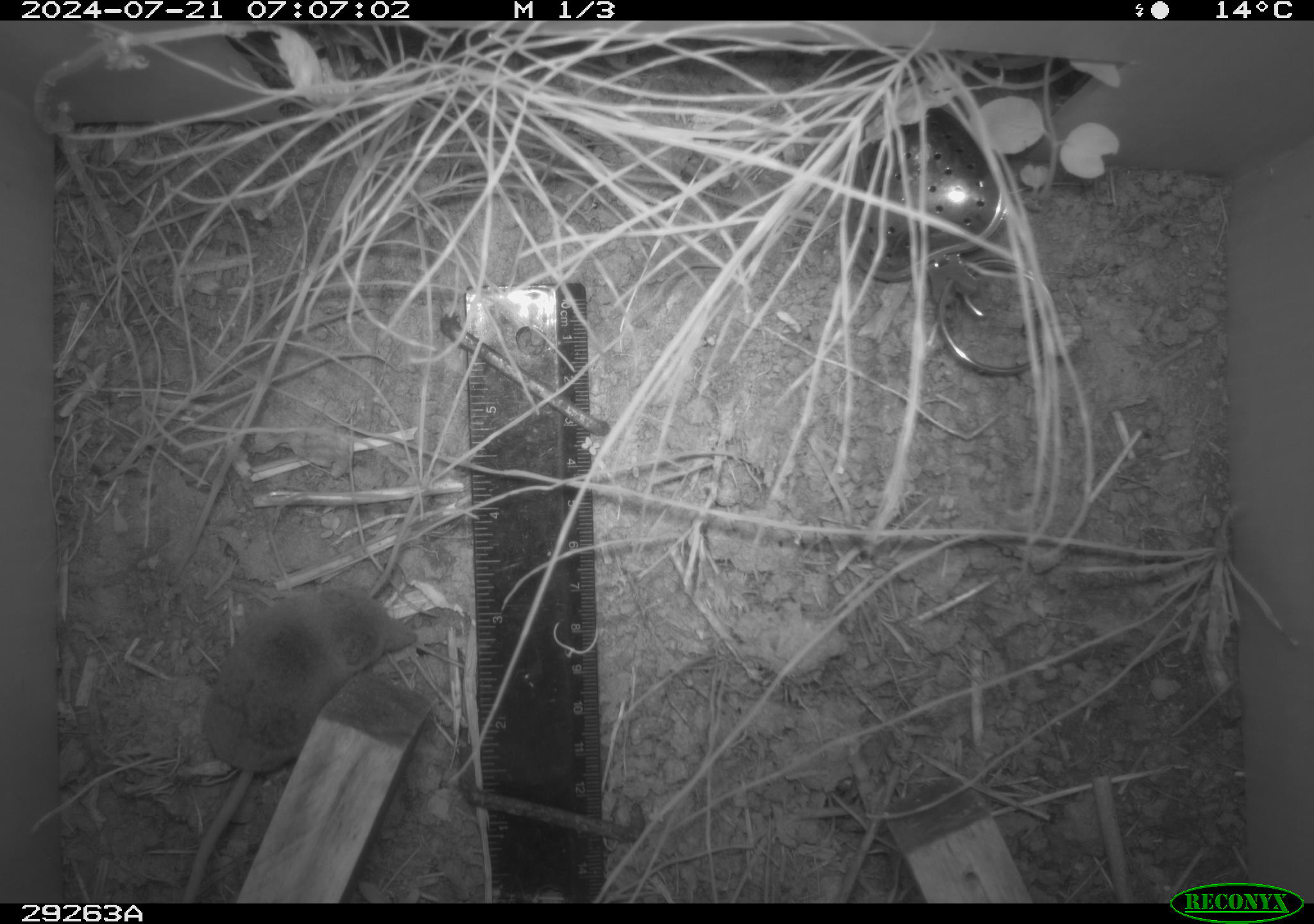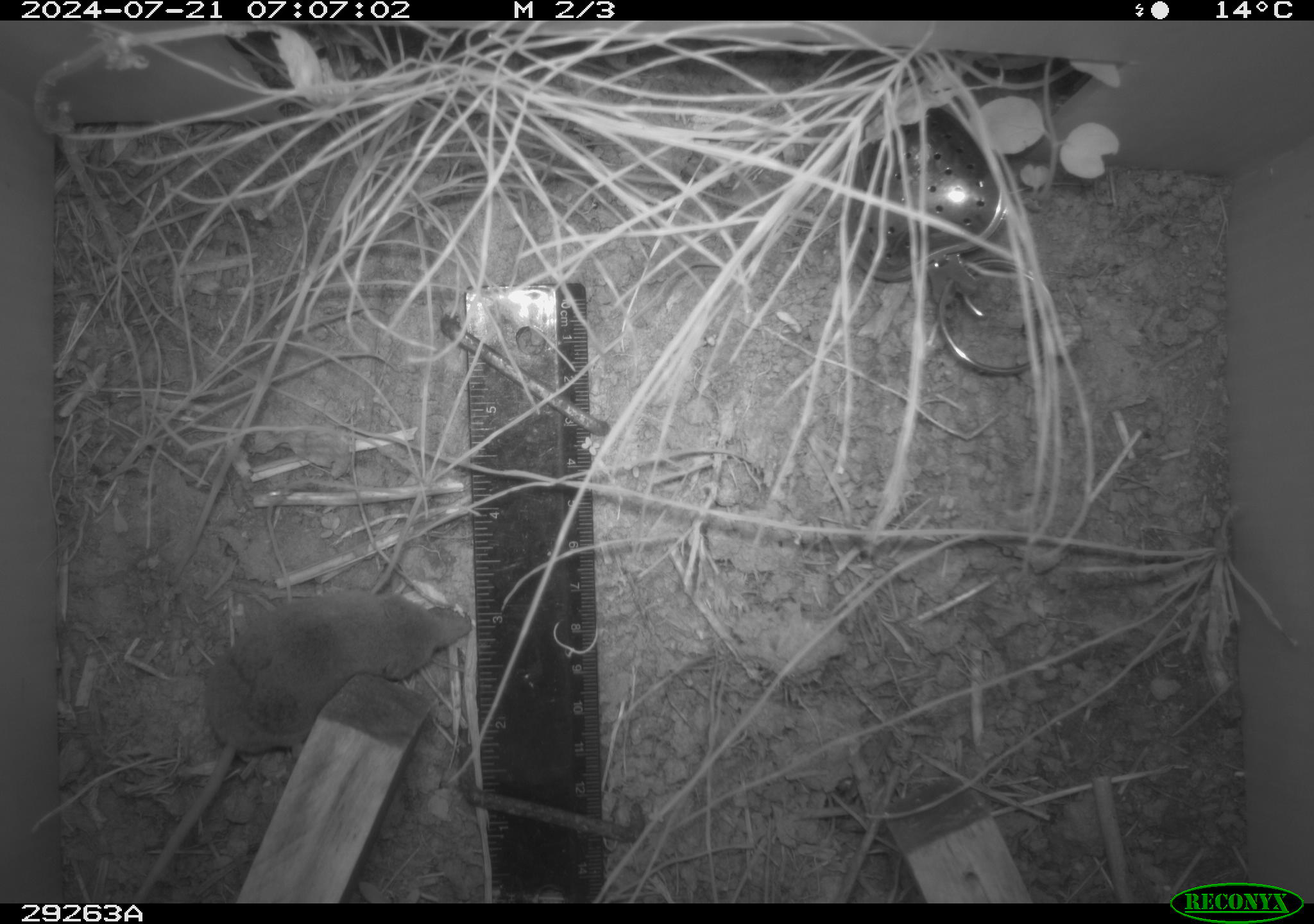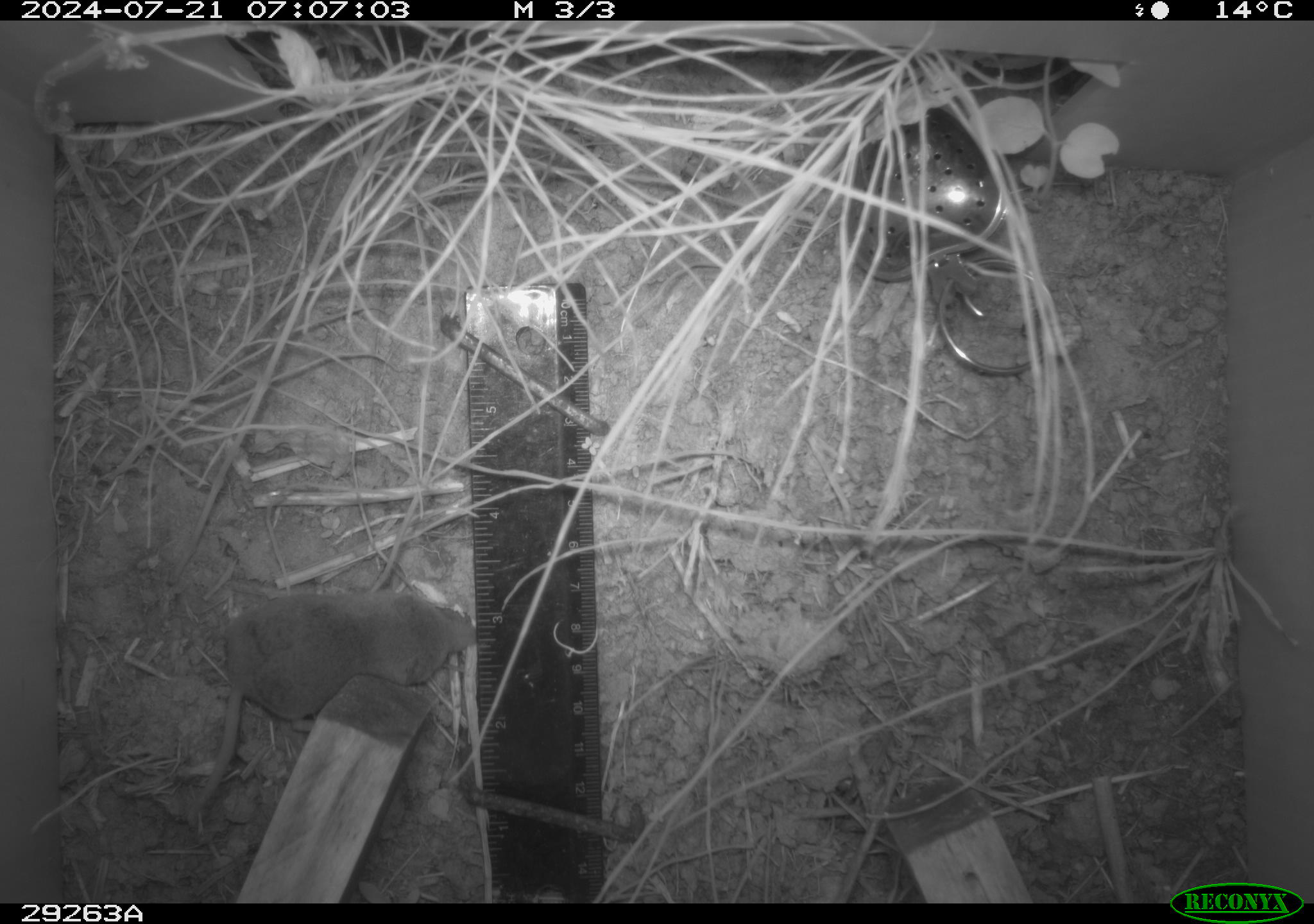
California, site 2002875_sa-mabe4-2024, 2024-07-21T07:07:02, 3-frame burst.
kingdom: Animalia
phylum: Chordata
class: Mammalia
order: Eulipotyphla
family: Soricidae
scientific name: Soricidae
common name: shrews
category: soricidae family